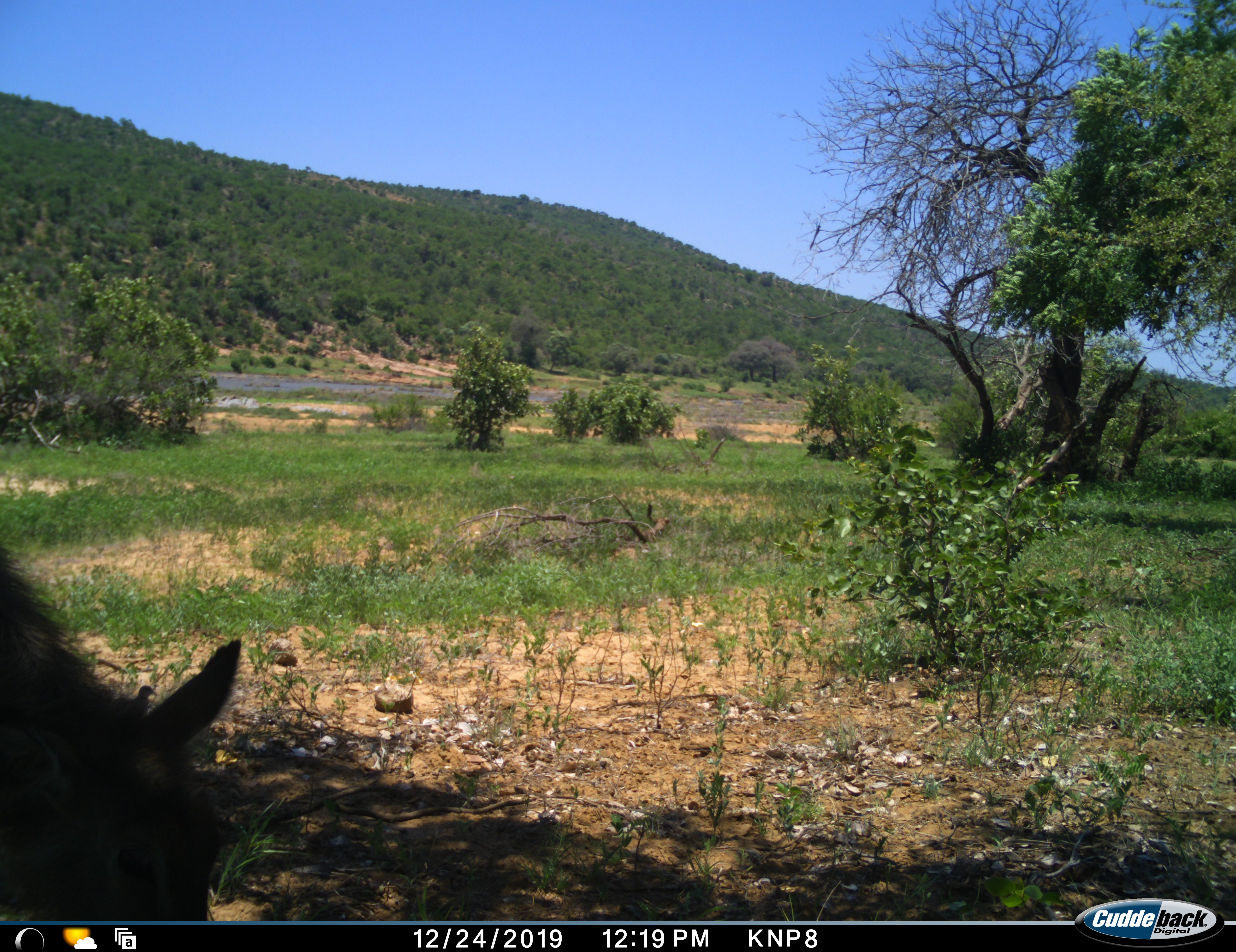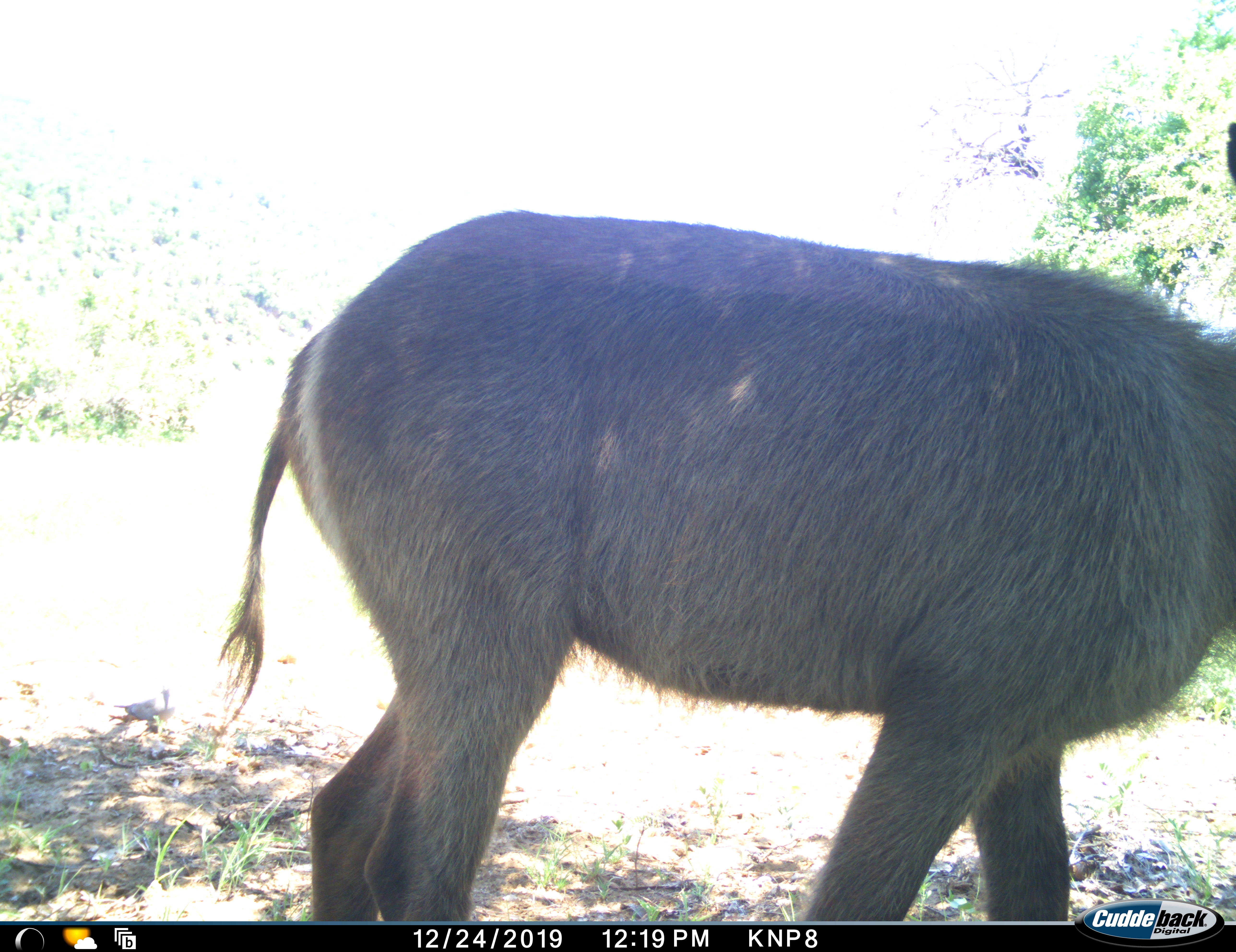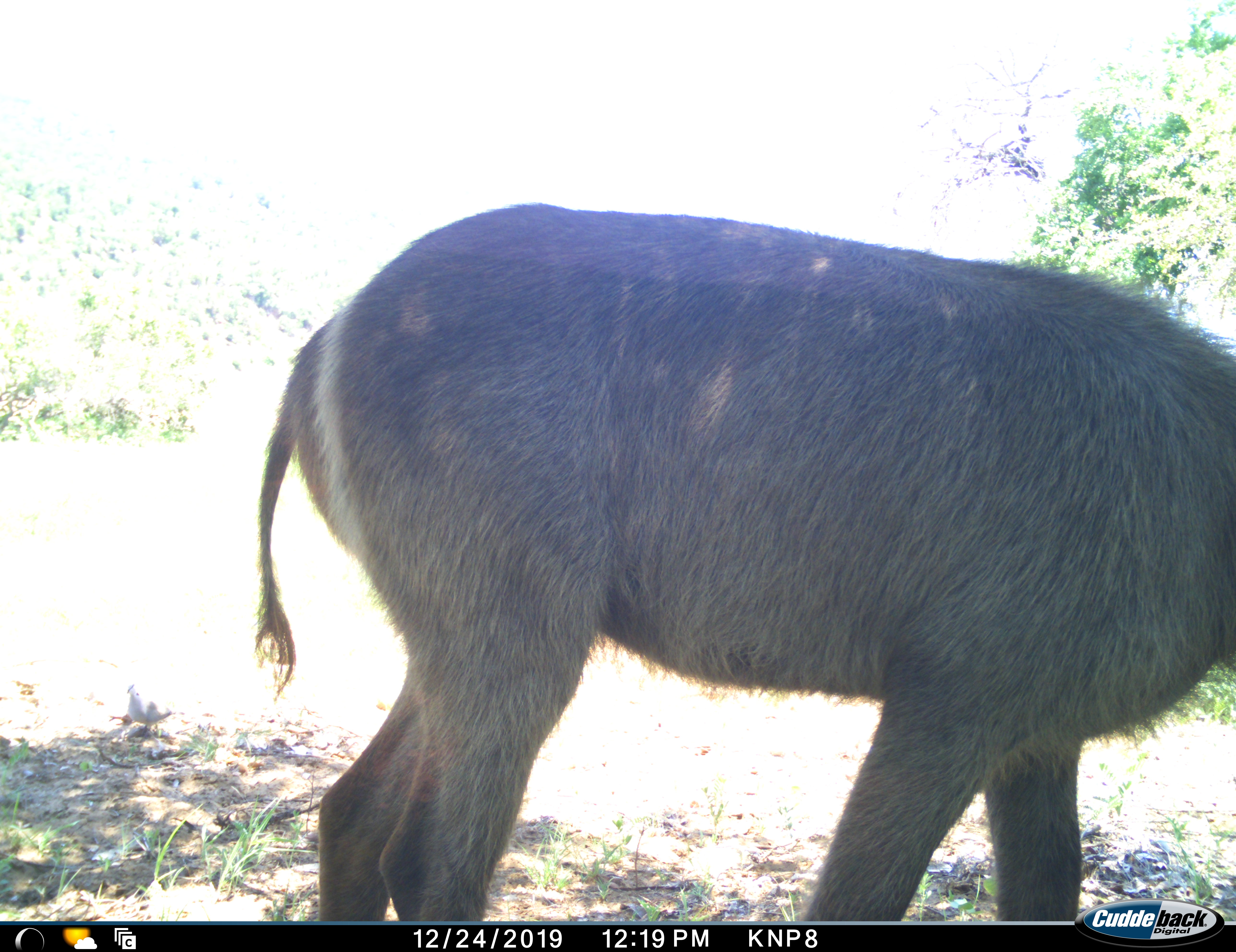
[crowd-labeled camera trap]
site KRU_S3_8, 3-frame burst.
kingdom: Animalia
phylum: Chordata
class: Mammalia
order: Artiodactyla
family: Bovidae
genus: Kobus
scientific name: Kobus ellipsiprymnus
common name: waterbuck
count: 1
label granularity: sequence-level